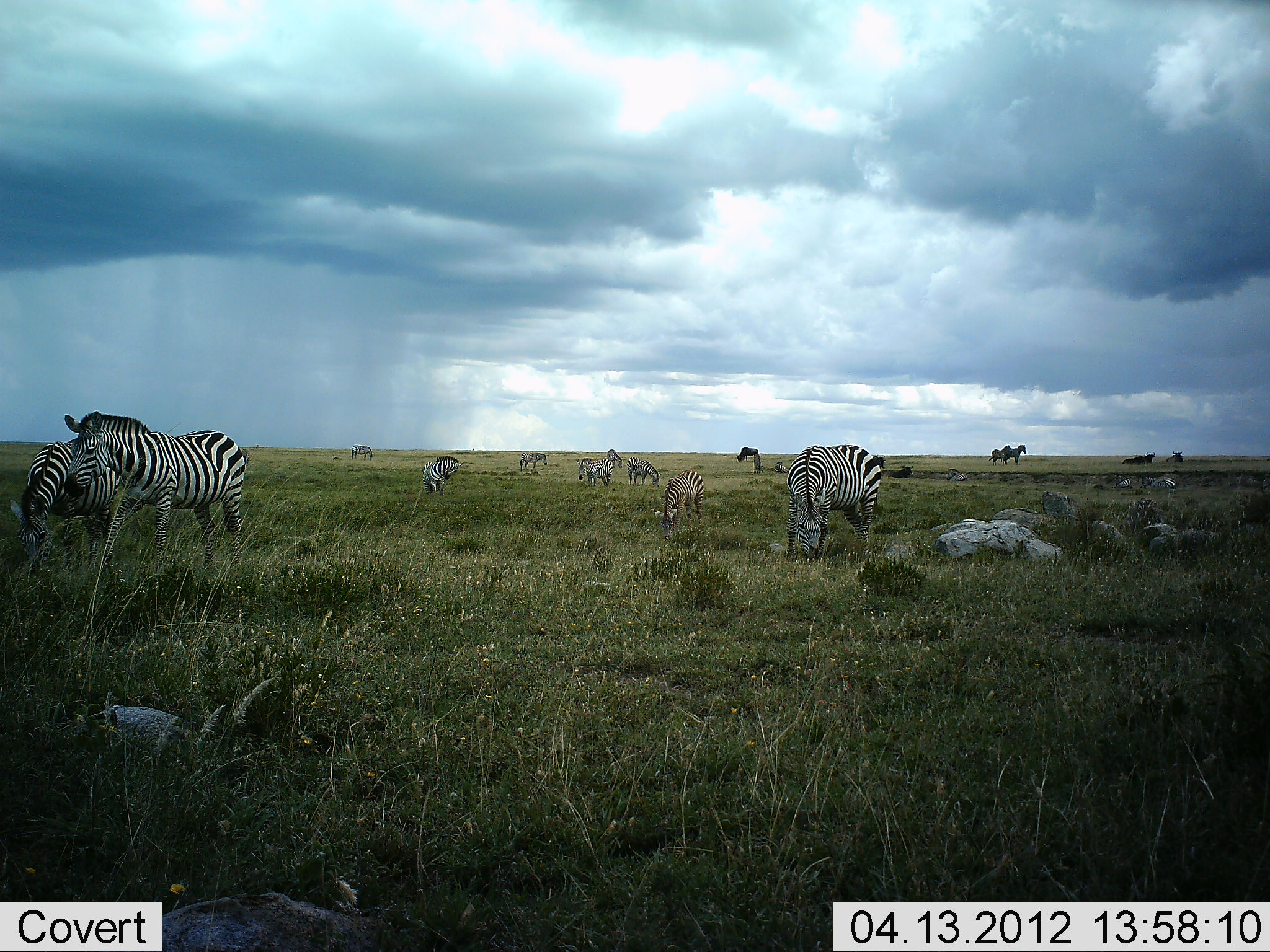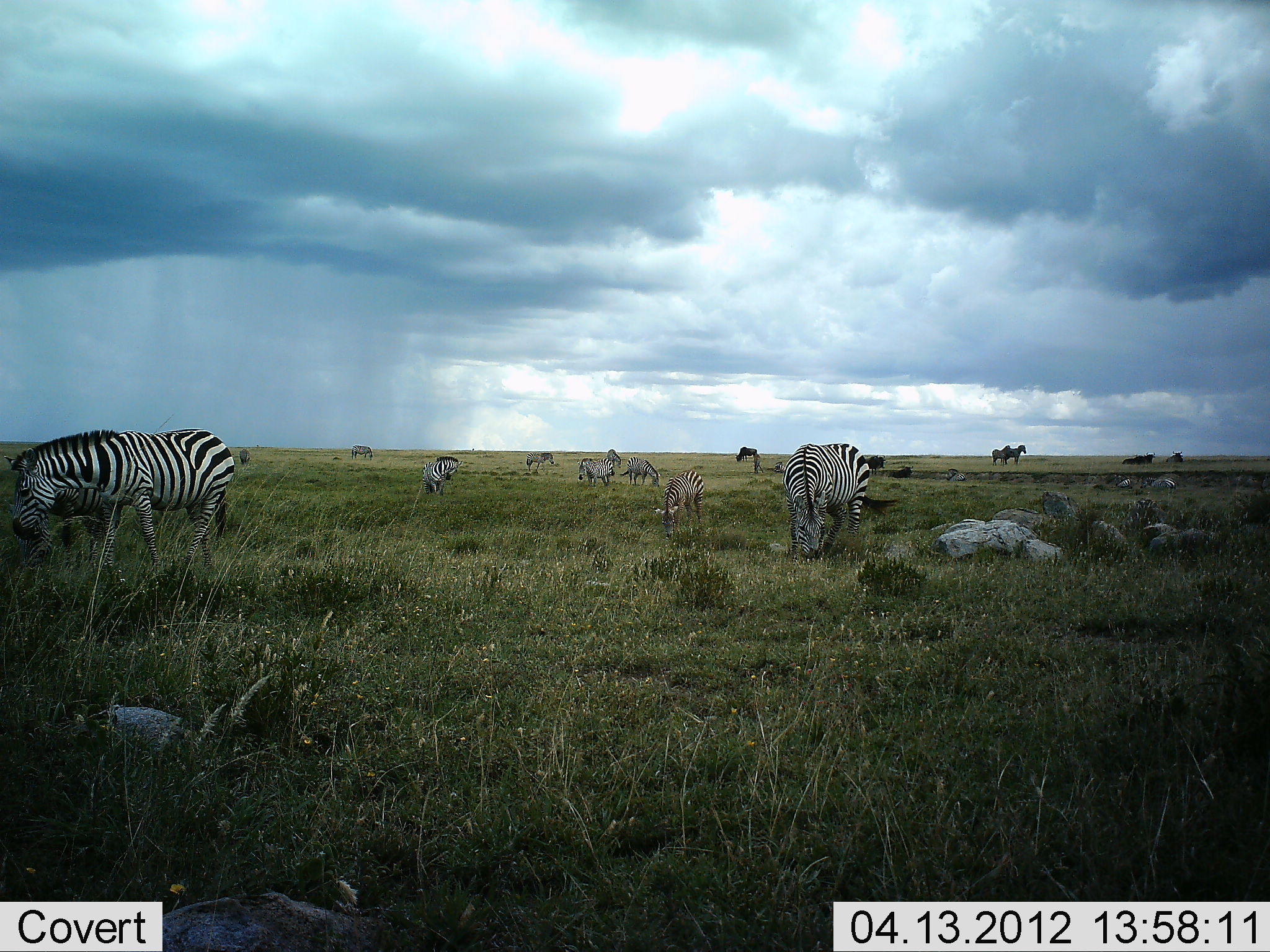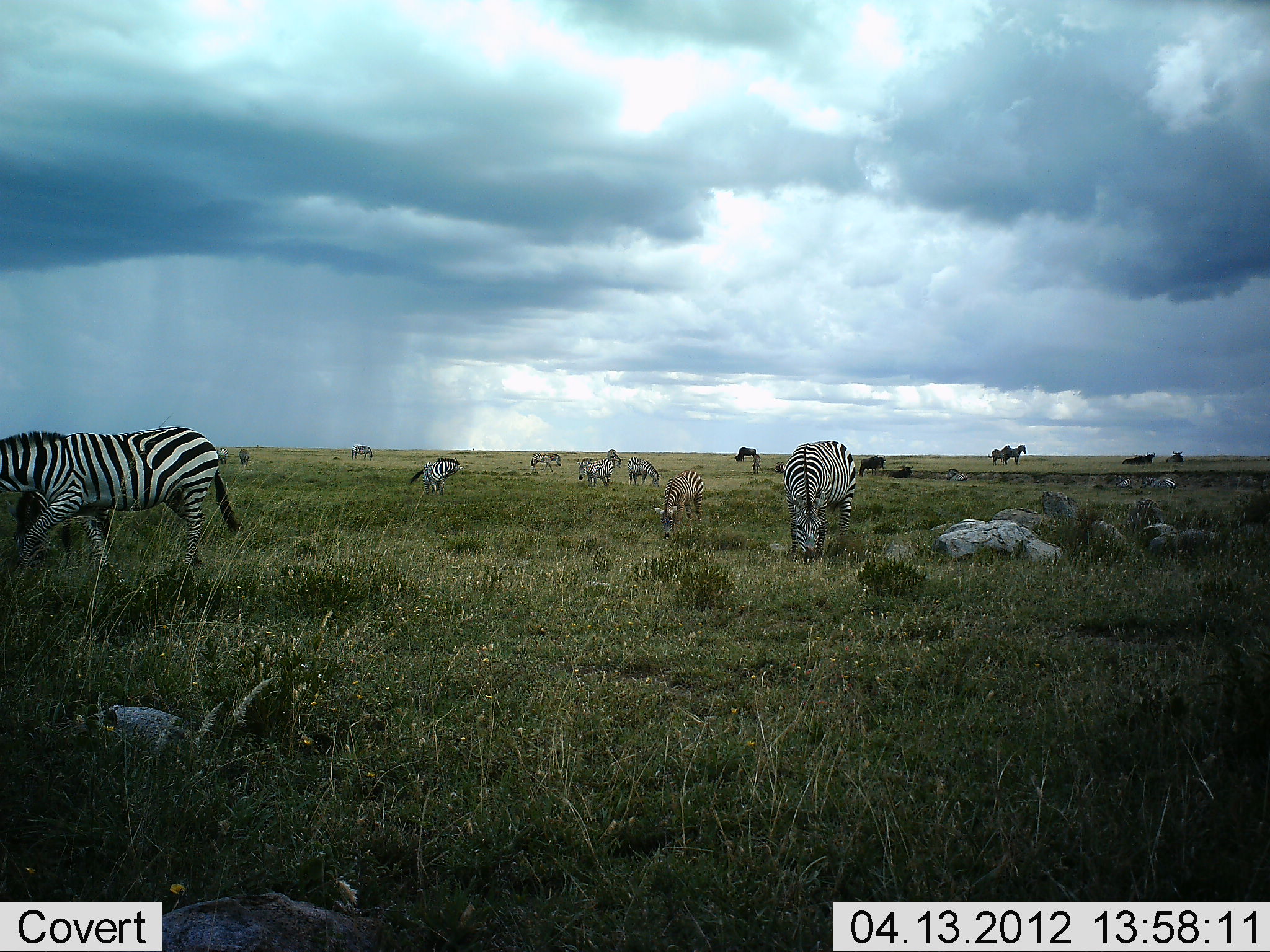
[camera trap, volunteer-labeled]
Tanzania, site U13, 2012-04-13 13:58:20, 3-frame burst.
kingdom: Animalia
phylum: Chordata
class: Mammalia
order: Perissodactyla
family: Equidae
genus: Equus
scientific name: Equus quagga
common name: plains zebra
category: zebra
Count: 11-50.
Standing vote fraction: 77%.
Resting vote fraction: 5%.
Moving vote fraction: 23%.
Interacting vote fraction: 5%.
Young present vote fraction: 32%.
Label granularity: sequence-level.